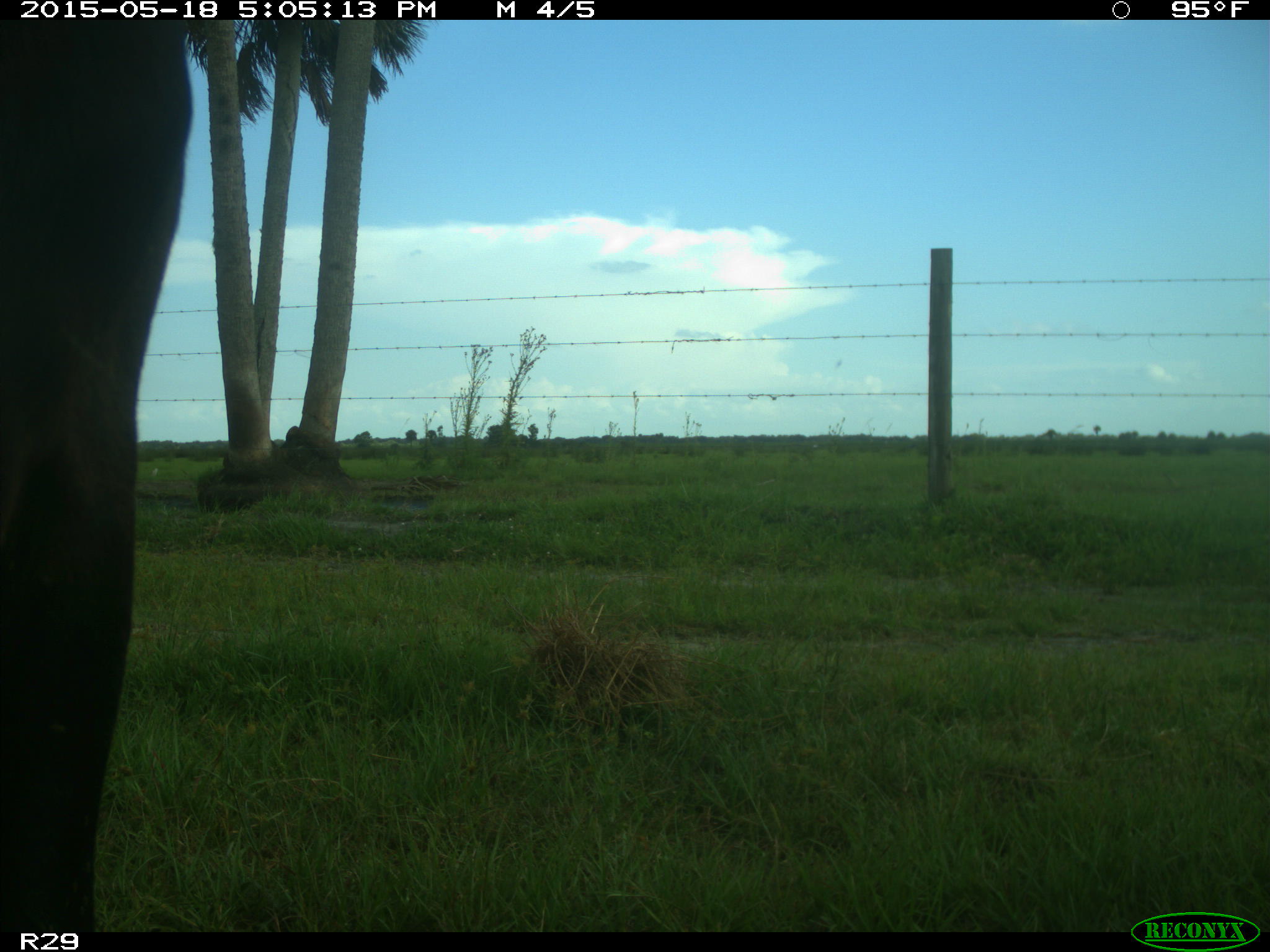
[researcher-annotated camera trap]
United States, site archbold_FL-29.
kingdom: Animalia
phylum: Chordata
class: Mammalia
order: Artiodactyla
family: Bovidae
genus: Bos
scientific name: Bos taurus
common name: domestic cow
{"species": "Bos taurus (domestic cow)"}